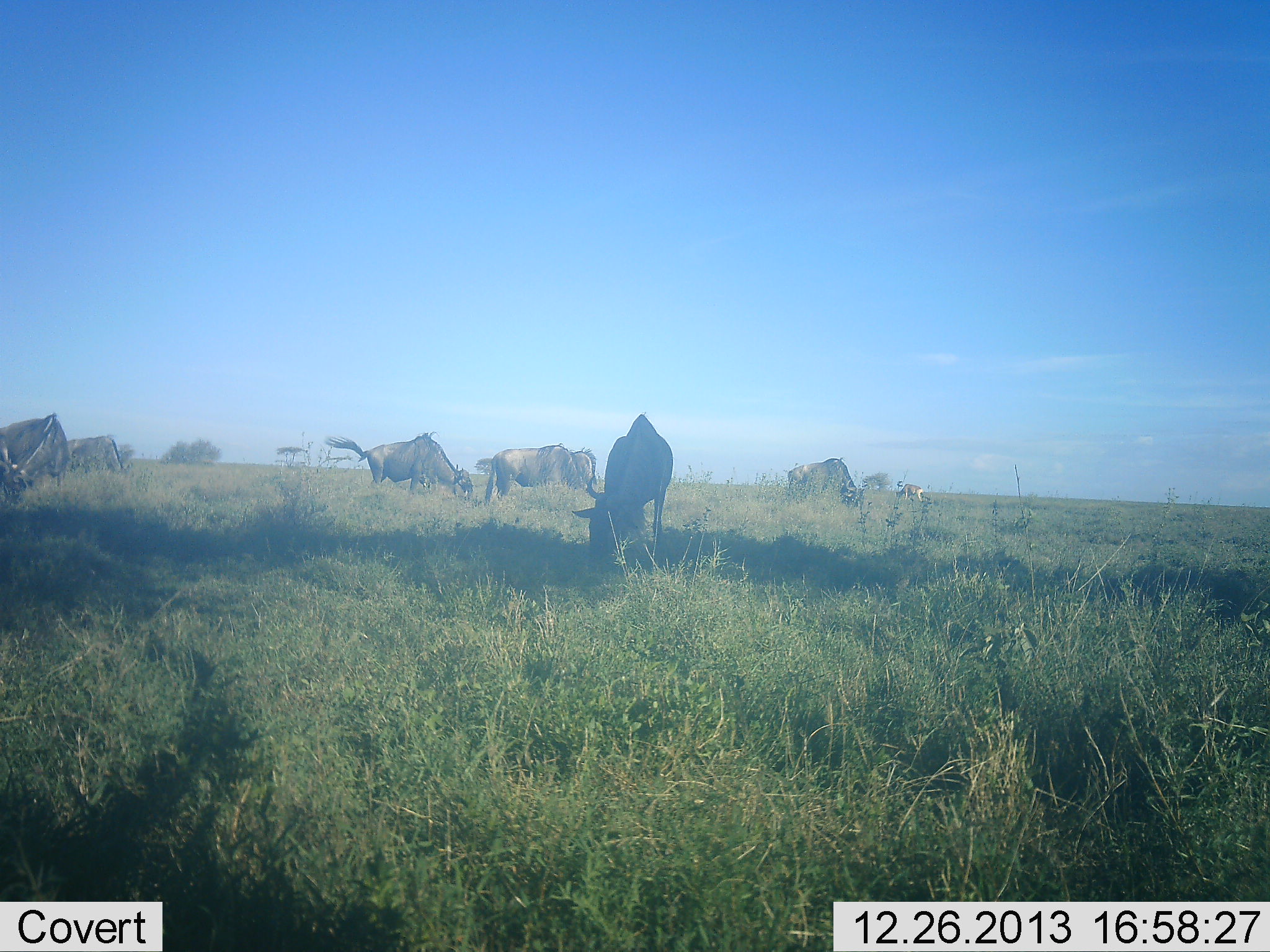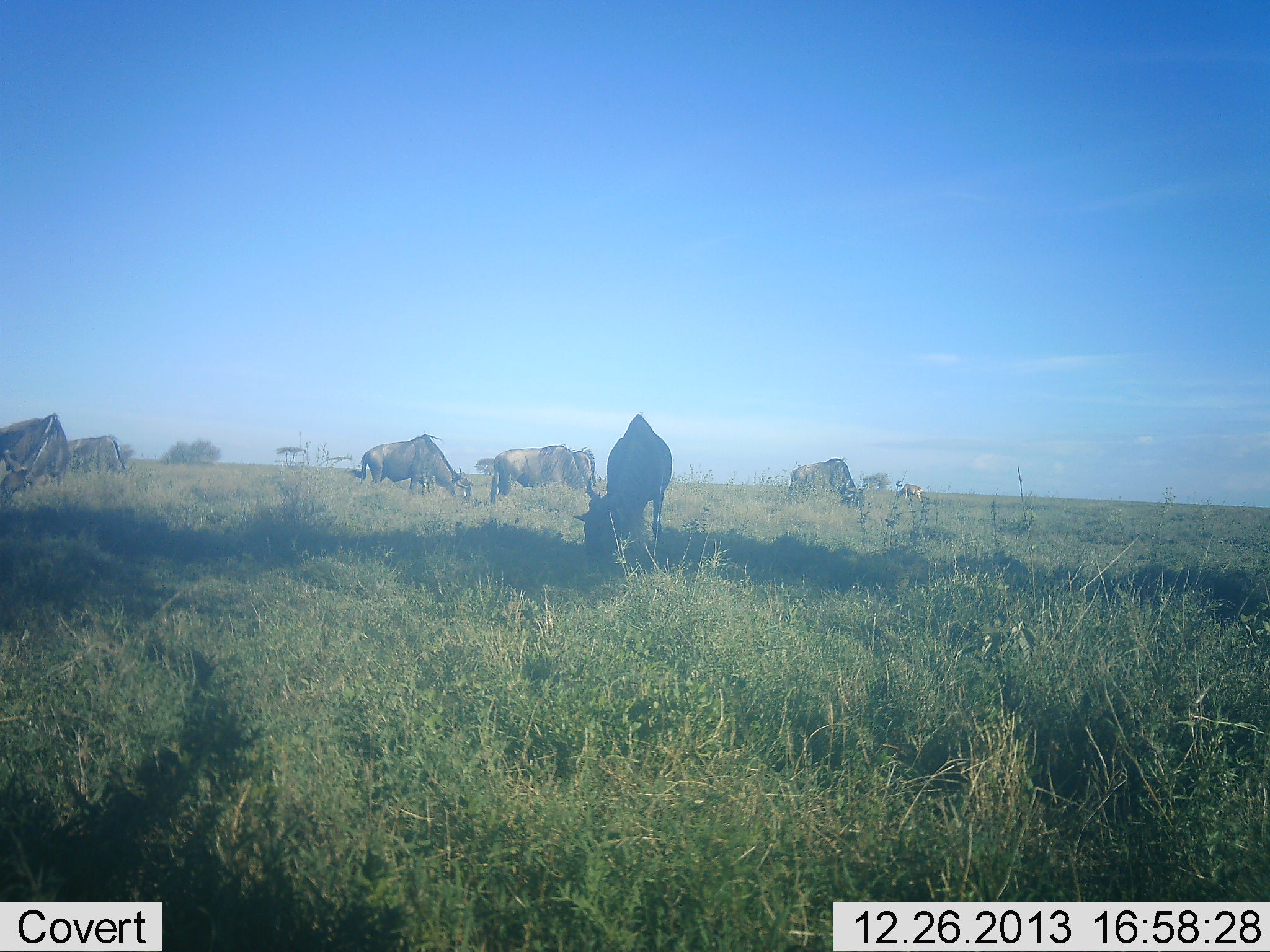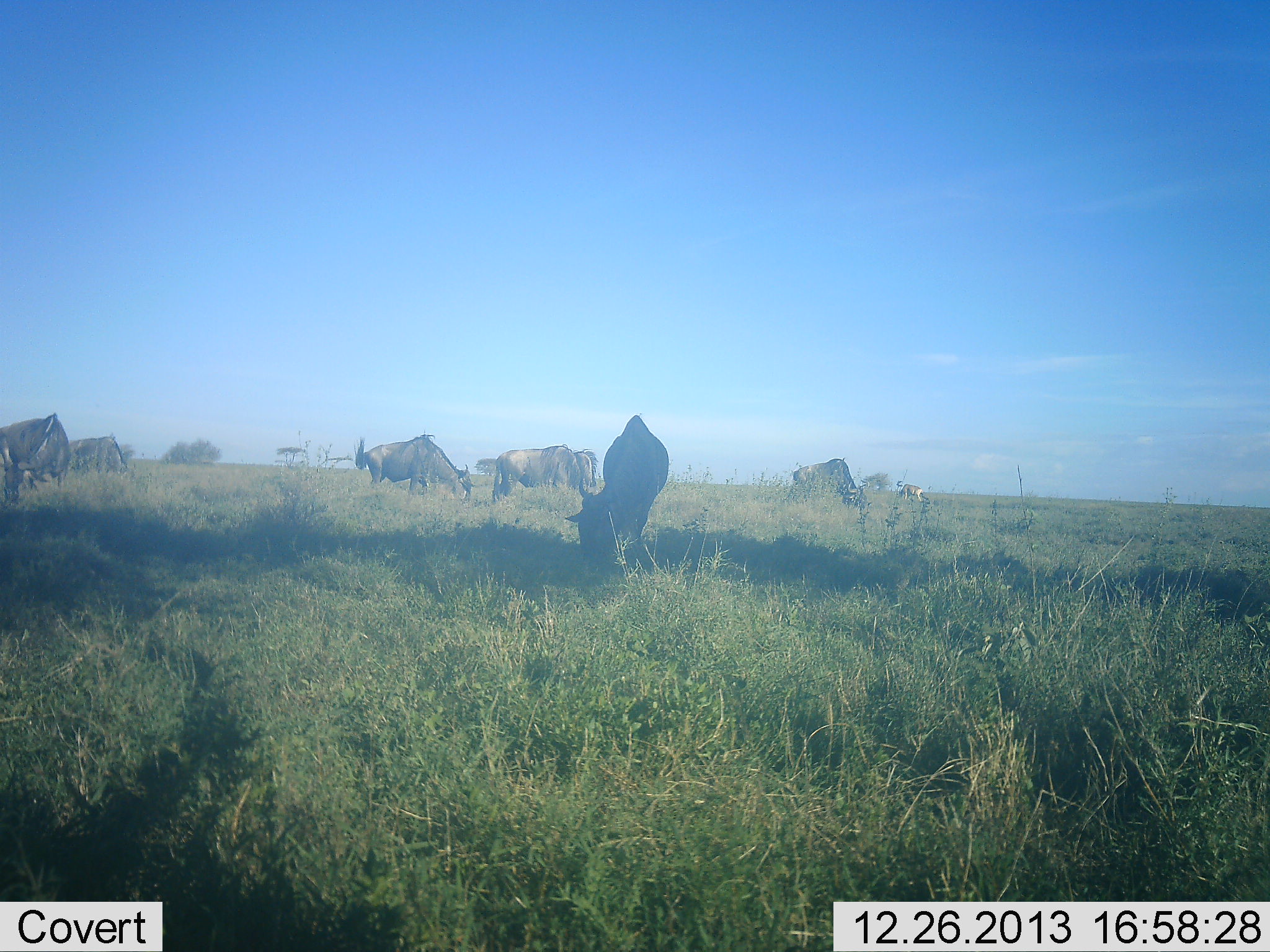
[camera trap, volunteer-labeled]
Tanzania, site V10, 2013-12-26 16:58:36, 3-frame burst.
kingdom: Animalia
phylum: Chordata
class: Mammalia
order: Artiodactyla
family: Bovidae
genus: Connochaetes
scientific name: Connochaetes taurinus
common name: blue wildebeest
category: wildebeest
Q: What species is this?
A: Wildebeest (blue wildebeest) (Connochaetes taurinus).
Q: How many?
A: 7.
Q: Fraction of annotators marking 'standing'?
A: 33%.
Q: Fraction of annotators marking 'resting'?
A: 8%.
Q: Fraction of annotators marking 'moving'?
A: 0%.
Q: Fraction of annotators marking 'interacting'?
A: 0%.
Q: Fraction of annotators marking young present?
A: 0%.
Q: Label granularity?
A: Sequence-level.